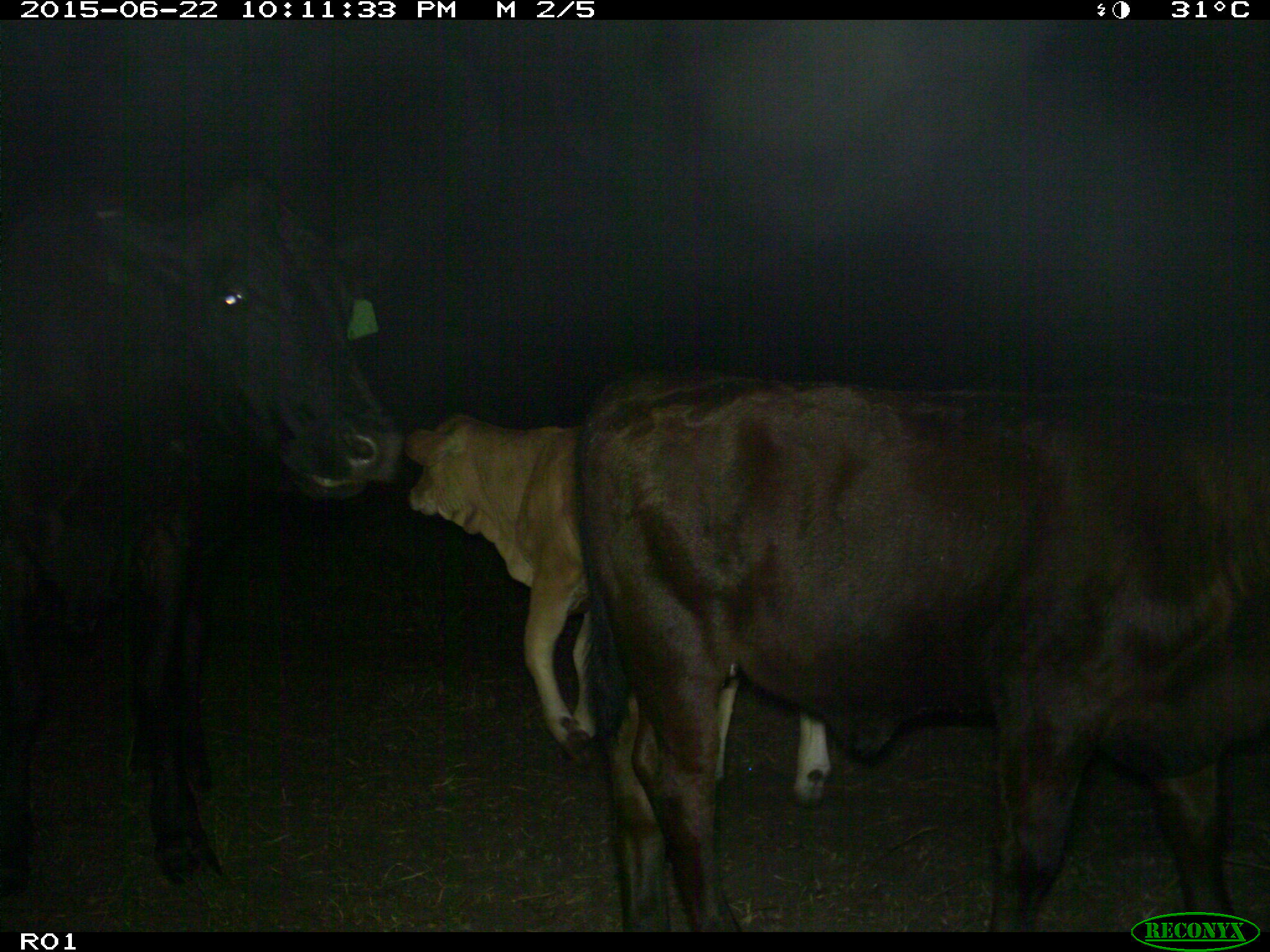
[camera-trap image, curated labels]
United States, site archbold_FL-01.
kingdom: Animalia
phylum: Chordata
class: Mammalia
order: Artiodactyla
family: Bovidae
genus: Bos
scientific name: Bos taurus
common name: domestic cow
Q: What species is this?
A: Bos taurus (domestic cow).